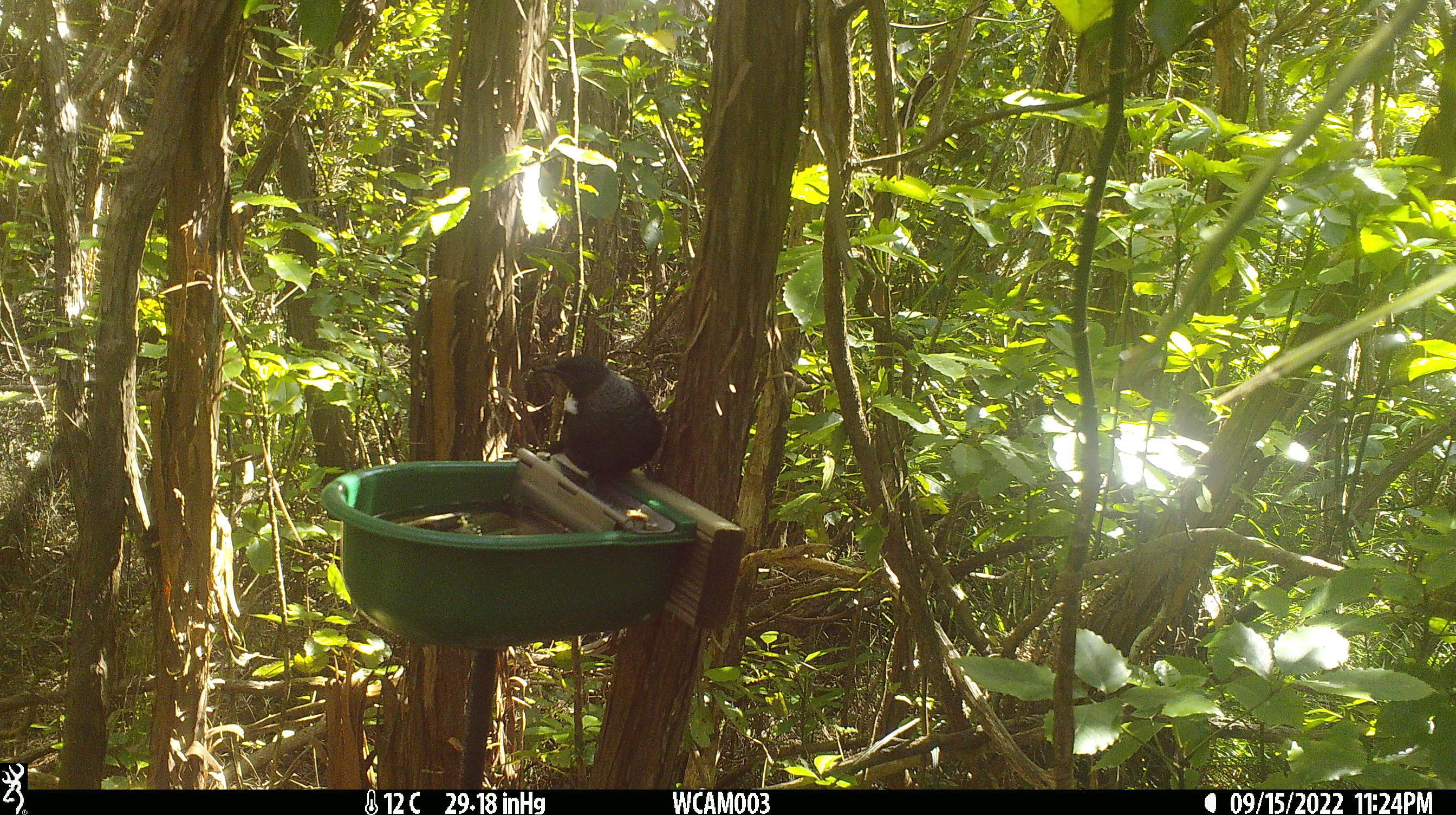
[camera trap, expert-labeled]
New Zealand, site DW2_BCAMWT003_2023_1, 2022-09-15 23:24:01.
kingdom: Animalia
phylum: Chordata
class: Aves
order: Passeriformes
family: Meliphagidae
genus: Prosthemadera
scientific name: Prosthemadera novaeseelandiae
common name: tui